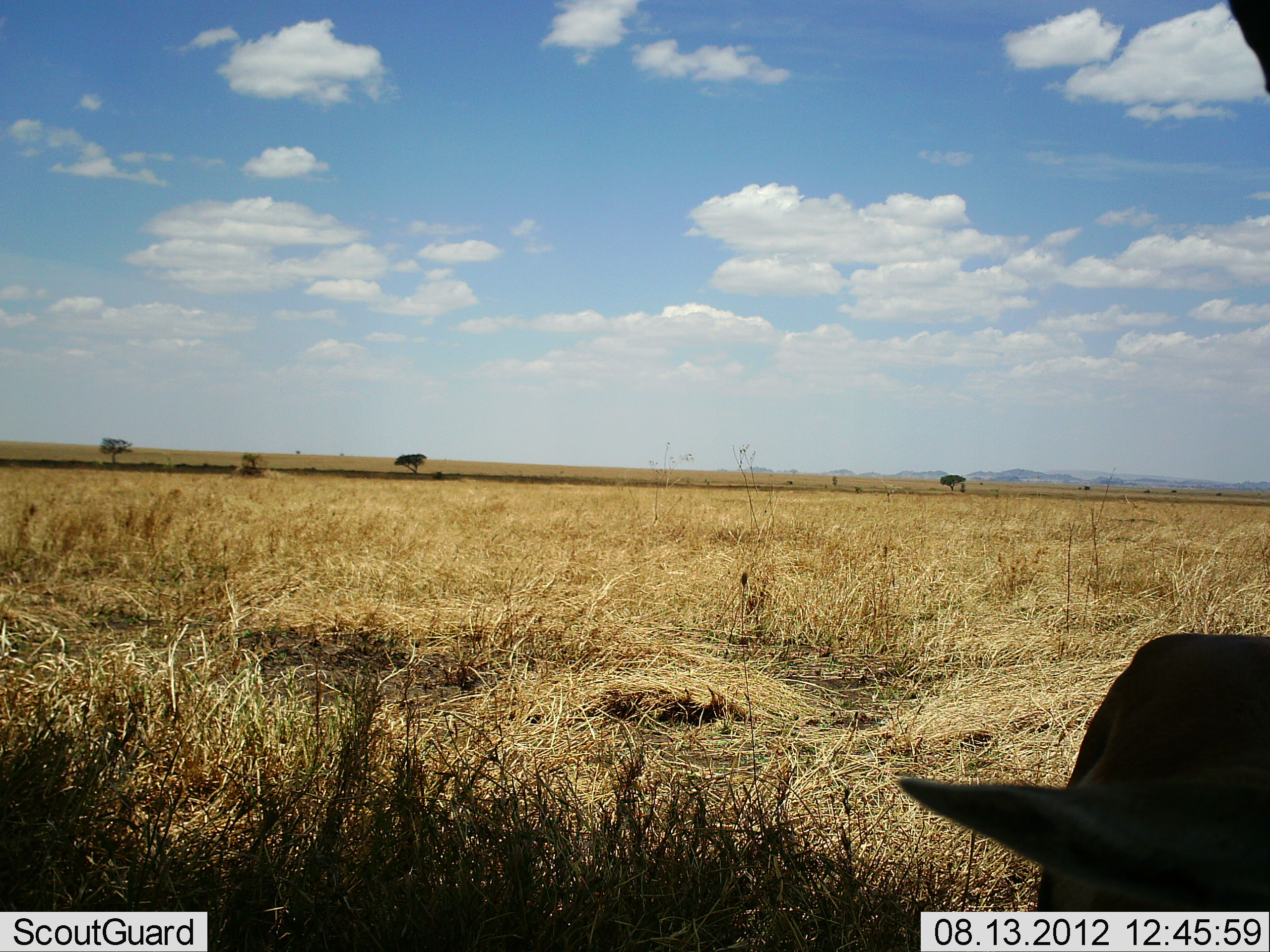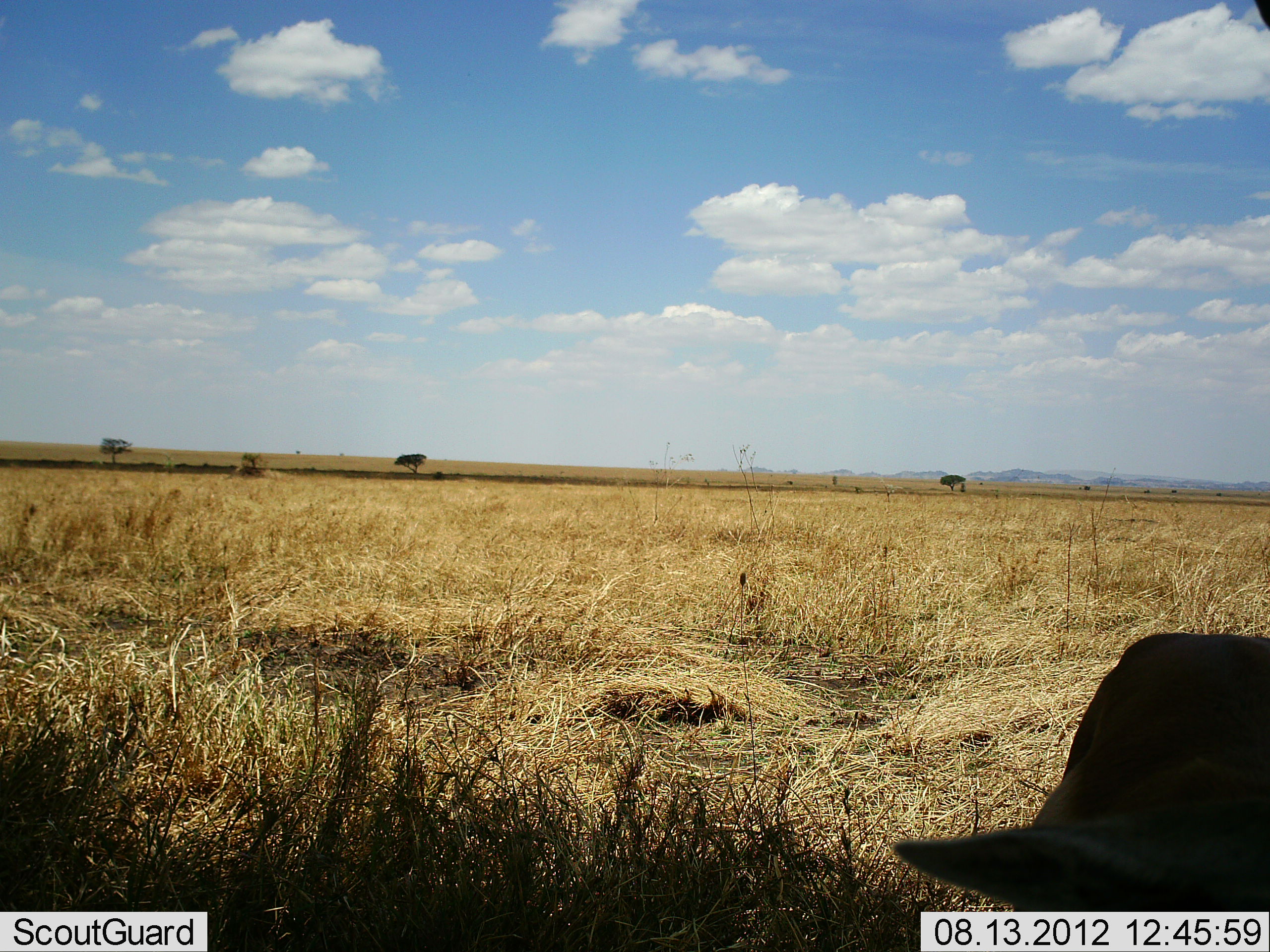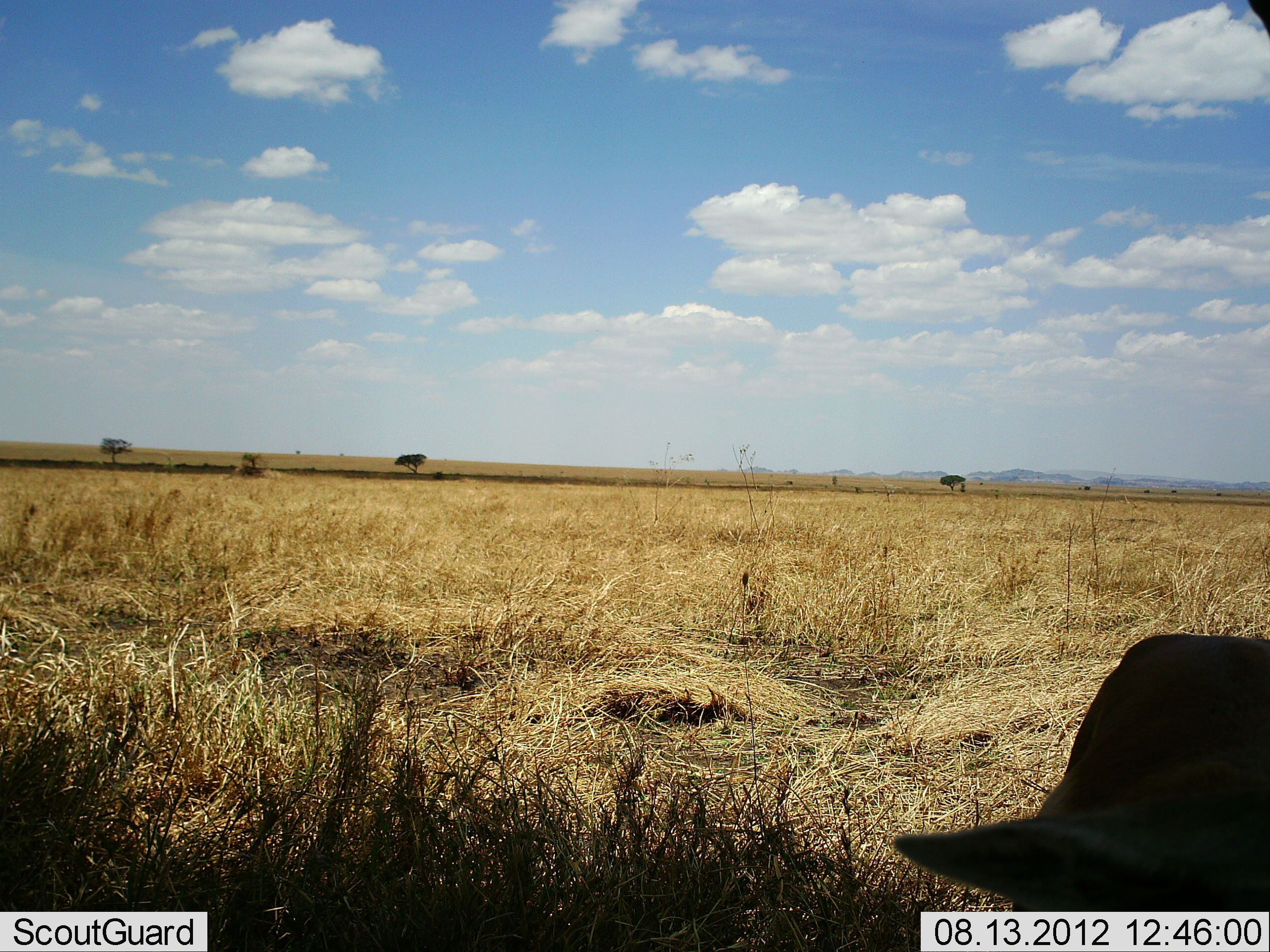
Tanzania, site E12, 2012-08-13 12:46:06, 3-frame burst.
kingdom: Animalia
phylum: Chordata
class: Mammalia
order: Artiodactyla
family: Bovidae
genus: Eudorcas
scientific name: Eudorcas thomsonii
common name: thomson's gazelle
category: gazellethomsons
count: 1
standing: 67%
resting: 33%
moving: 0%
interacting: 0%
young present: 0%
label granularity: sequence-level